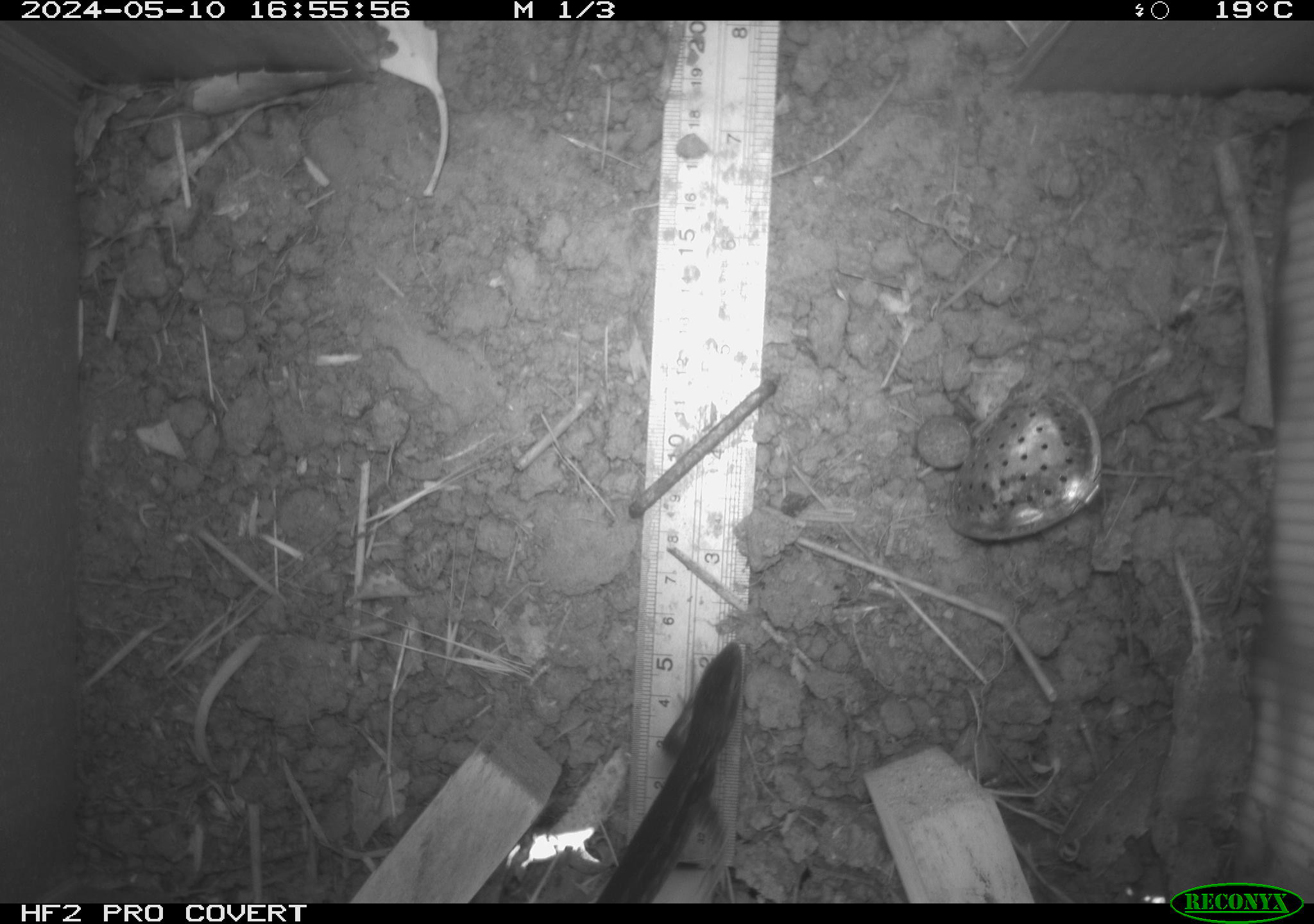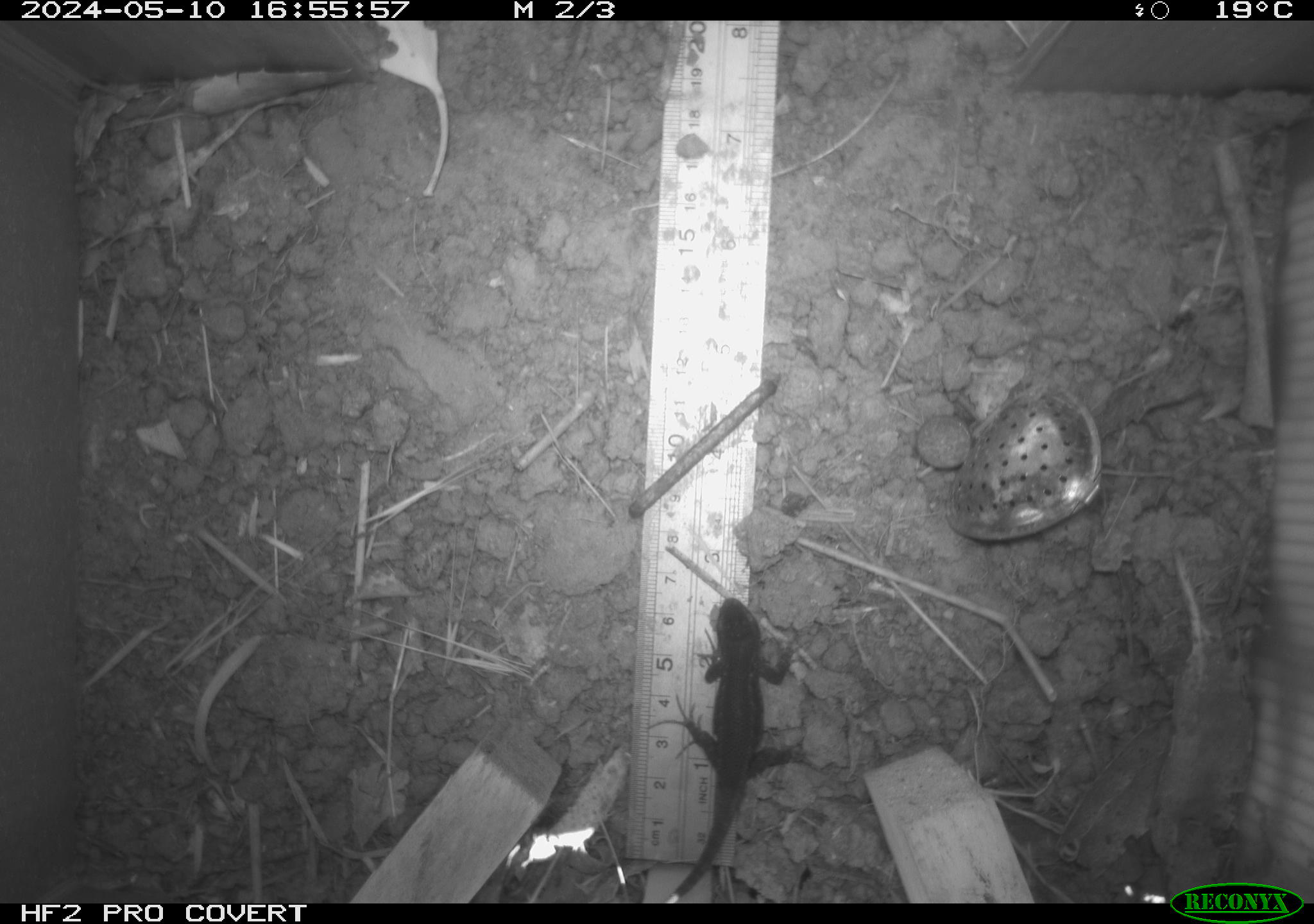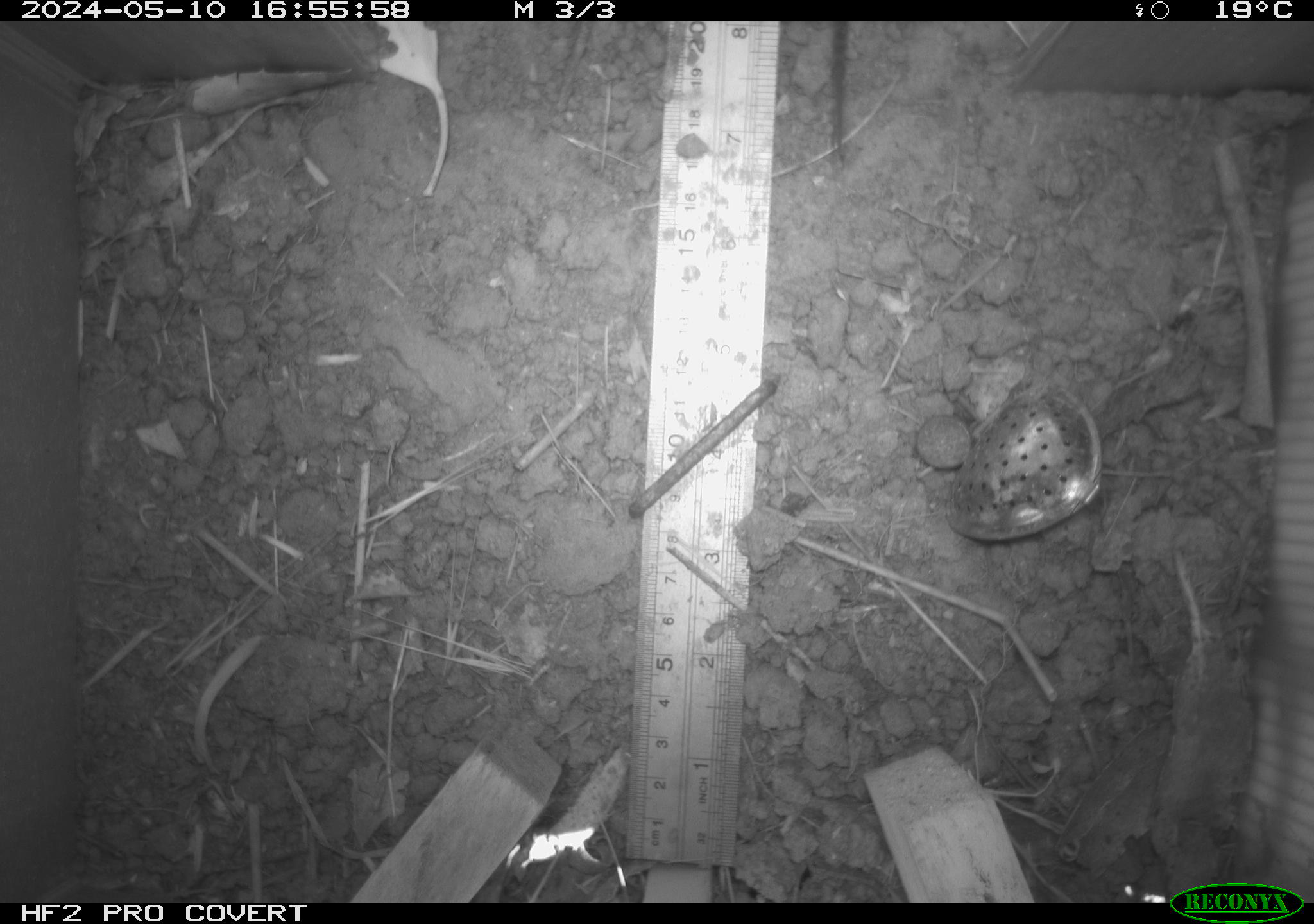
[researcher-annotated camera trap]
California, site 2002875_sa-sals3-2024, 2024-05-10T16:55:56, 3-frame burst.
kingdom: Animalia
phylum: Chordata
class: Reptilia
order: Squamata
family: Phrynosomatidae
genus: Sceloporus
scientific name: Sceloporus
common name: spiny lizards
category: sceloporus species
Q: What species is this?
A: Sceloporus species (spiny lizards) (Sceloporus).